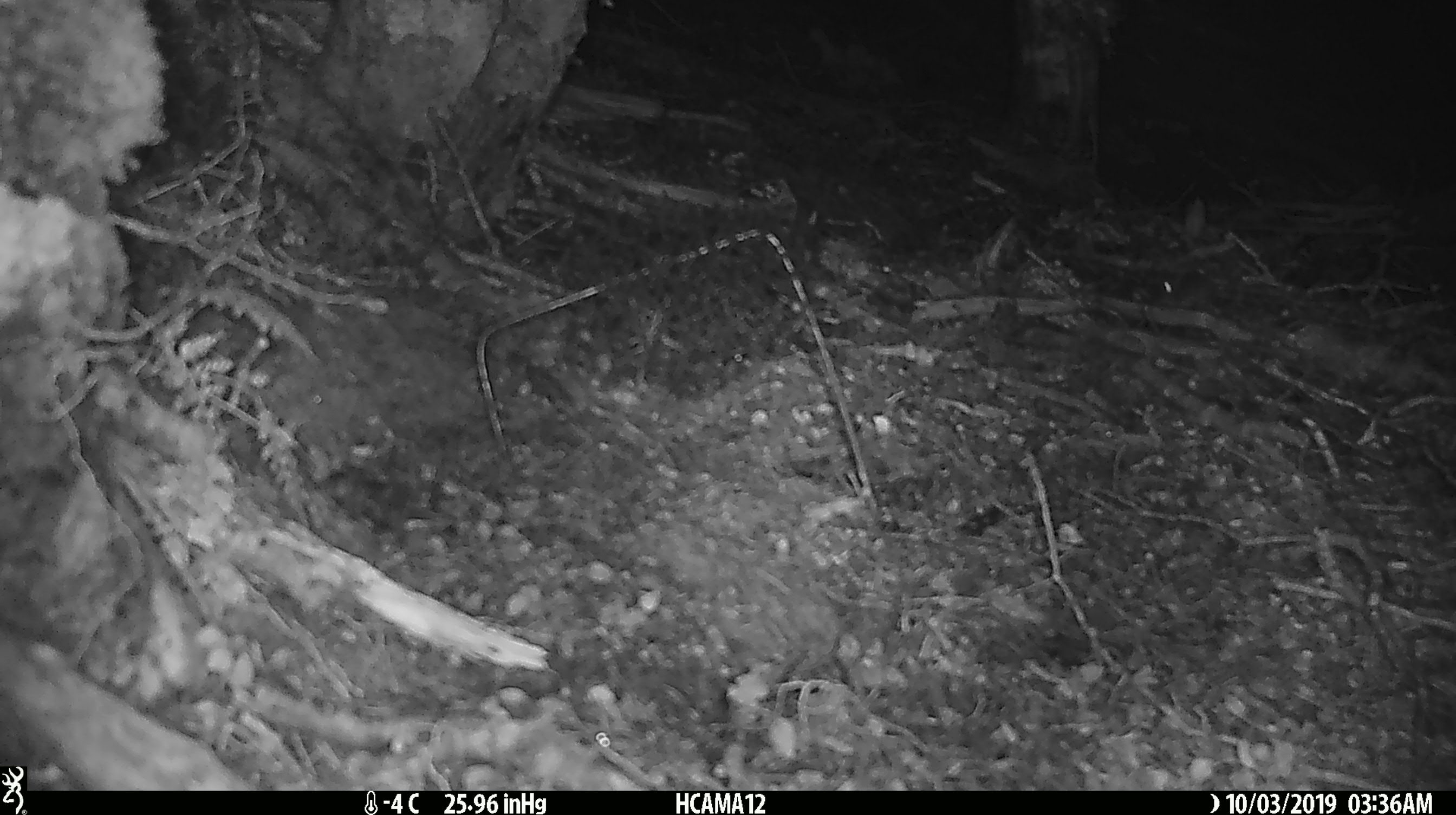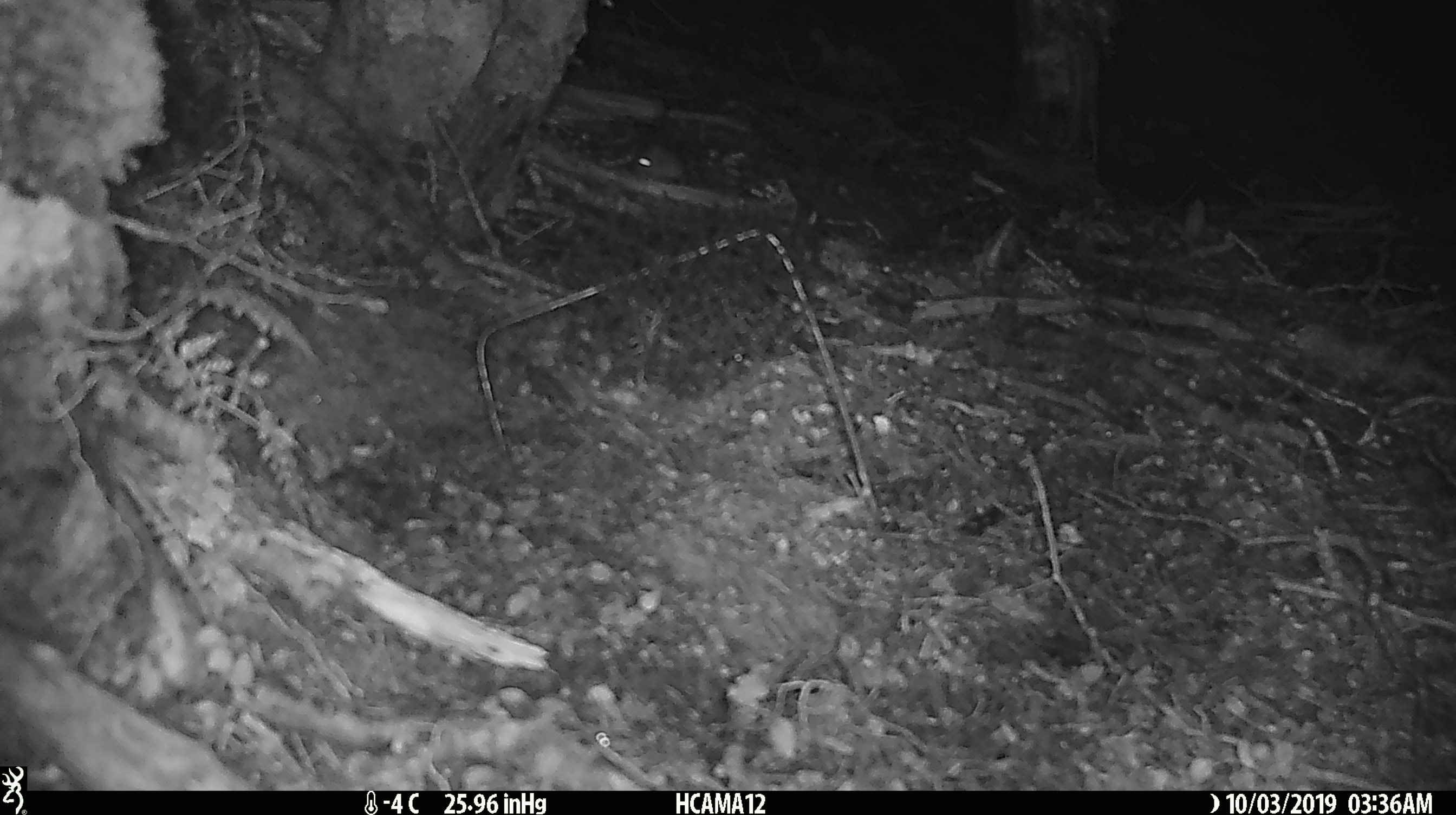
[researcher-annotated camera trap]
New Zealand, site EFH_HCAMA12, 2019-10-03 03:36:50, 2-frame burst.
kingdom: Animalia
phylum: Chordata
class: Mammalia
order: Rodentia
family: Muridae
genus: Mus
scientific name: Mus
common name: mouse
Mouse (Mus).